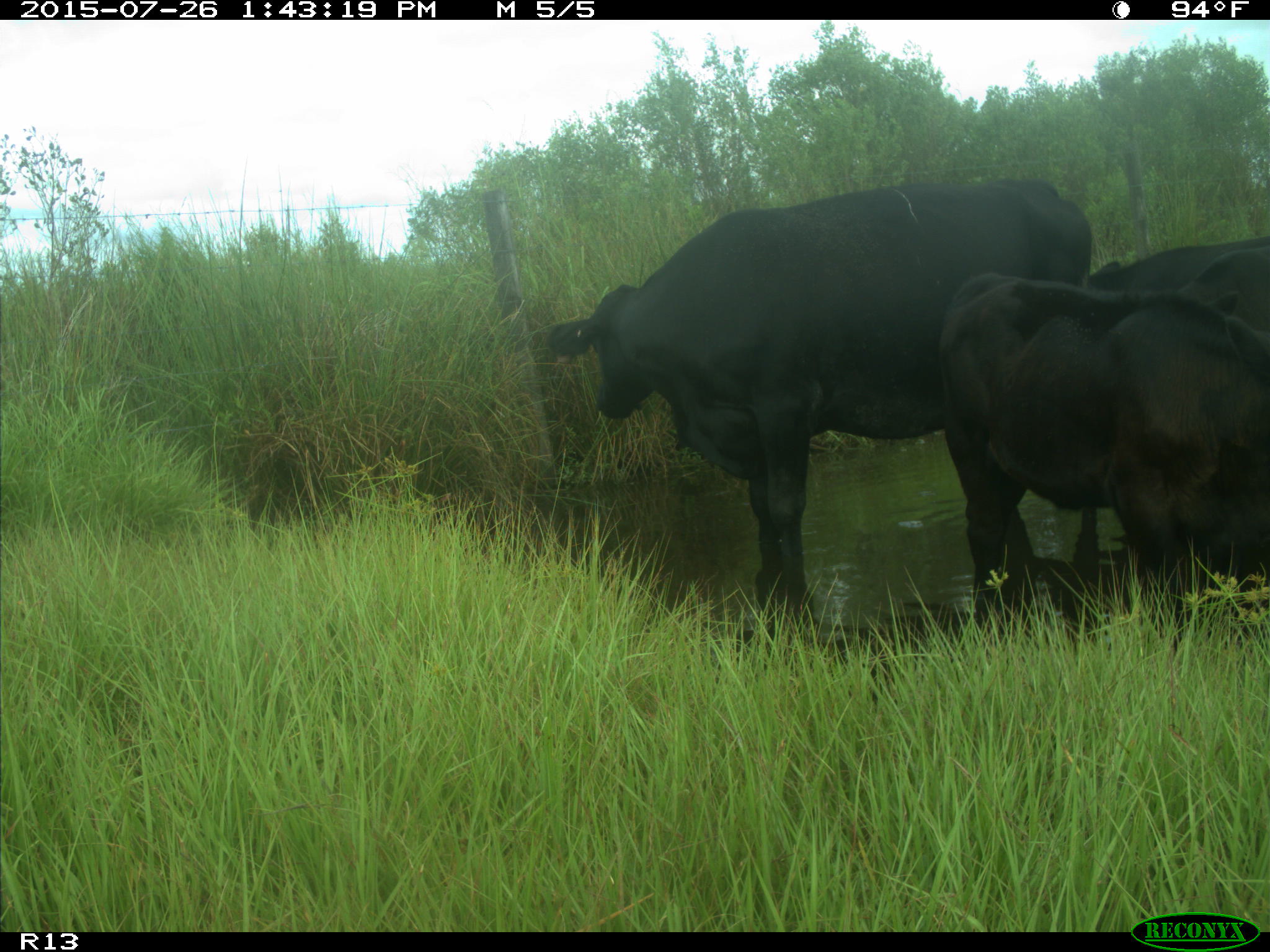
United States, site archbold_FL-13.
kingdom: Animalia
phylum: Chordata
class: Mammalia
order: Artiodactyla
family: Bovidae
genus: Bos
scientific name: Bos taurus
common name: domestic cow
Bos taurus (domestic cow).